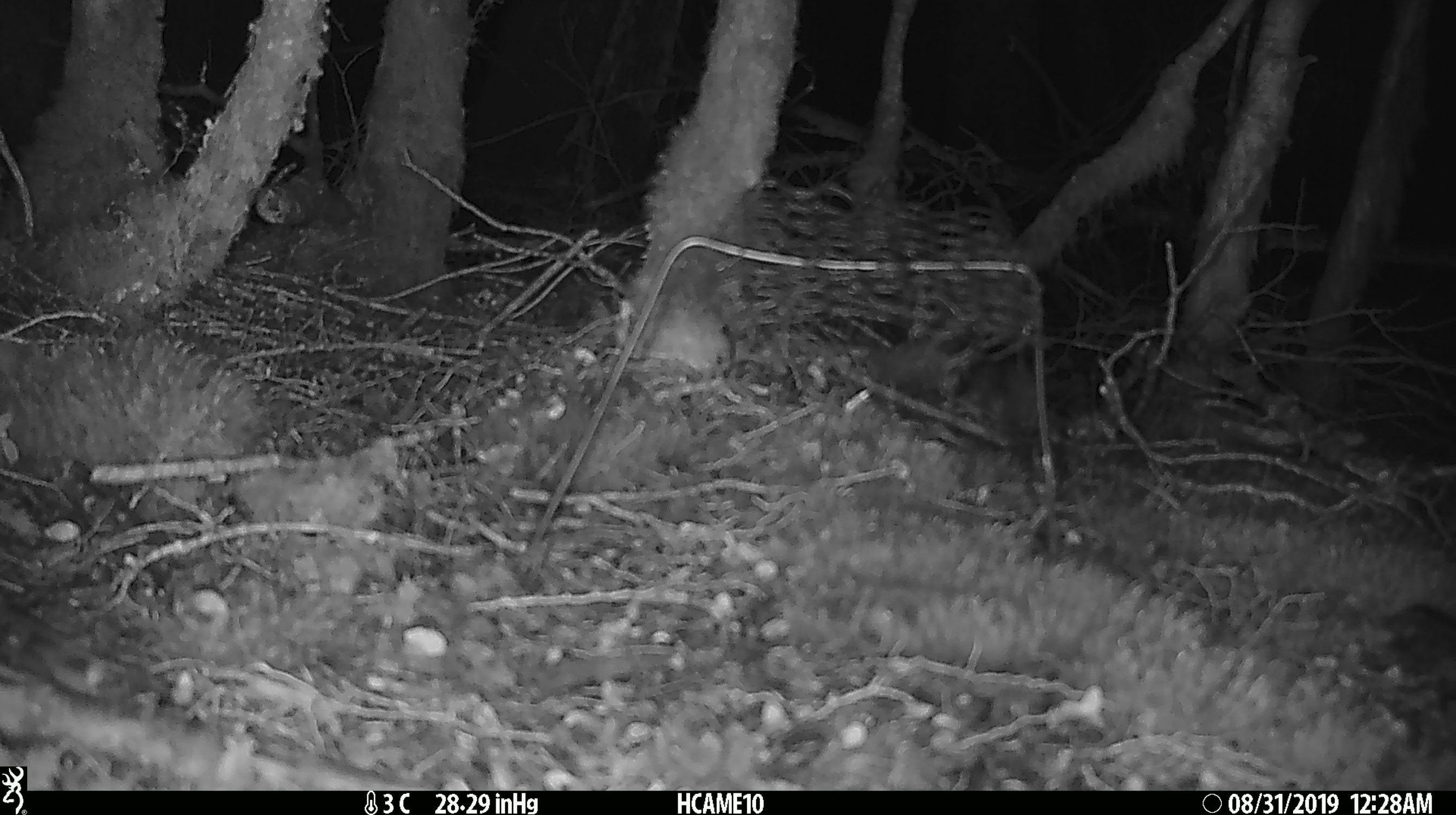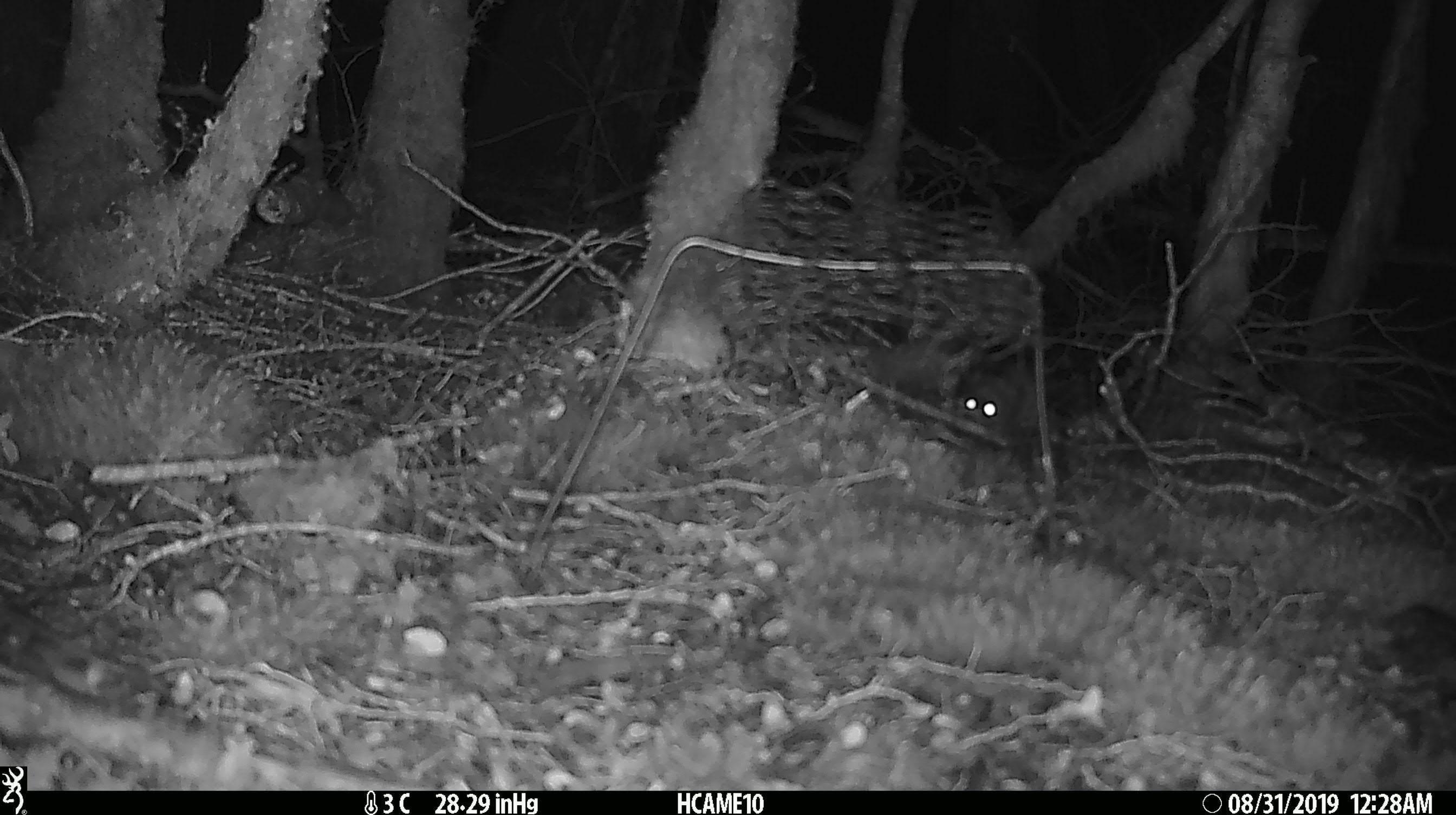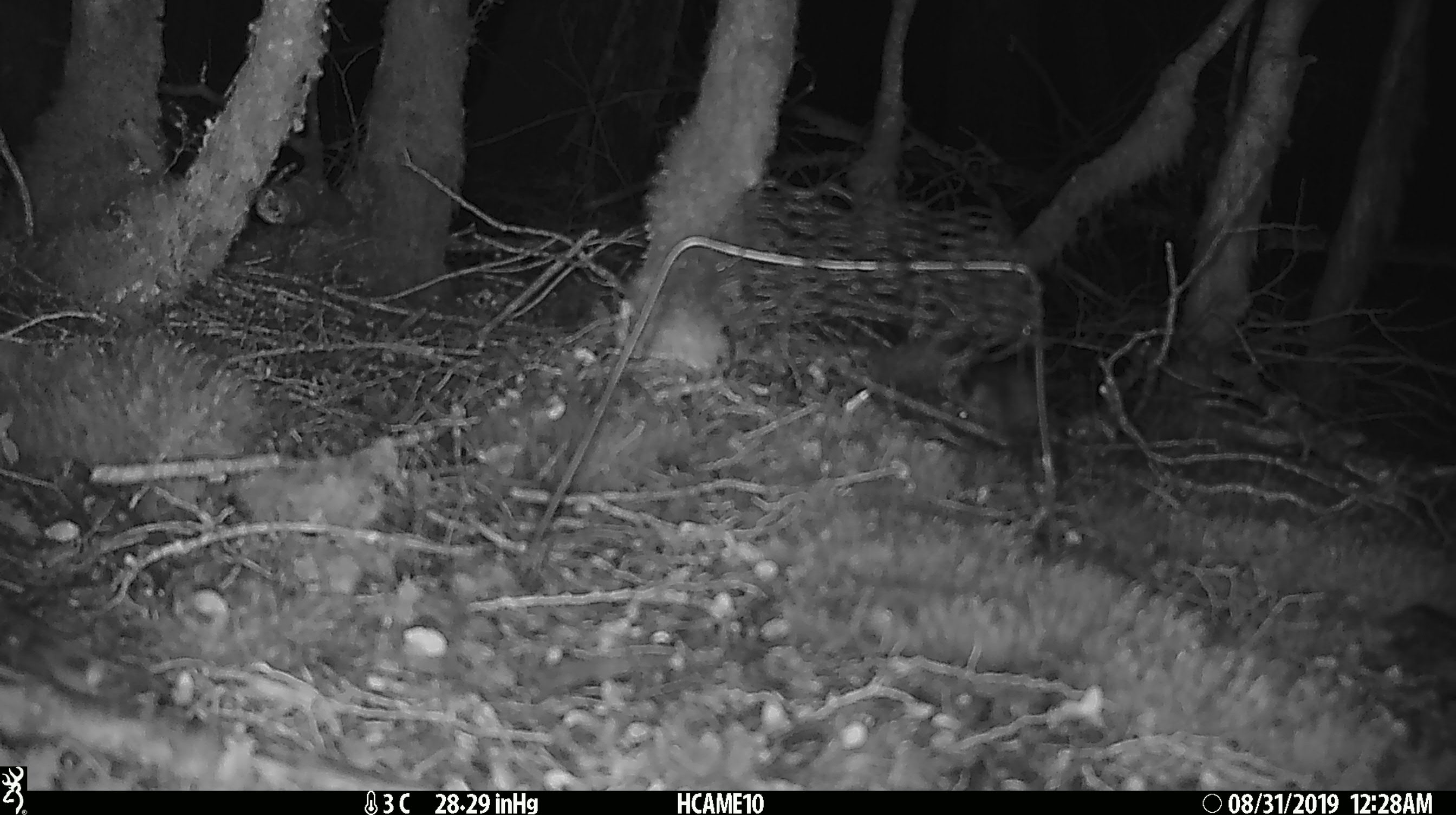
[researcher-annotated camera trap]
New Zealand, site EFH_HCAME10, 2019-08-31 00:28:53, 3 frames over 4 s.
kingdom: Animalia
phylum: Chordata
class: Mammalia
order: Rodentia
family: Muridae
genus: Rattus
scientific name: Rattus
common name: rat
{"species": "rat (Rattus)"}